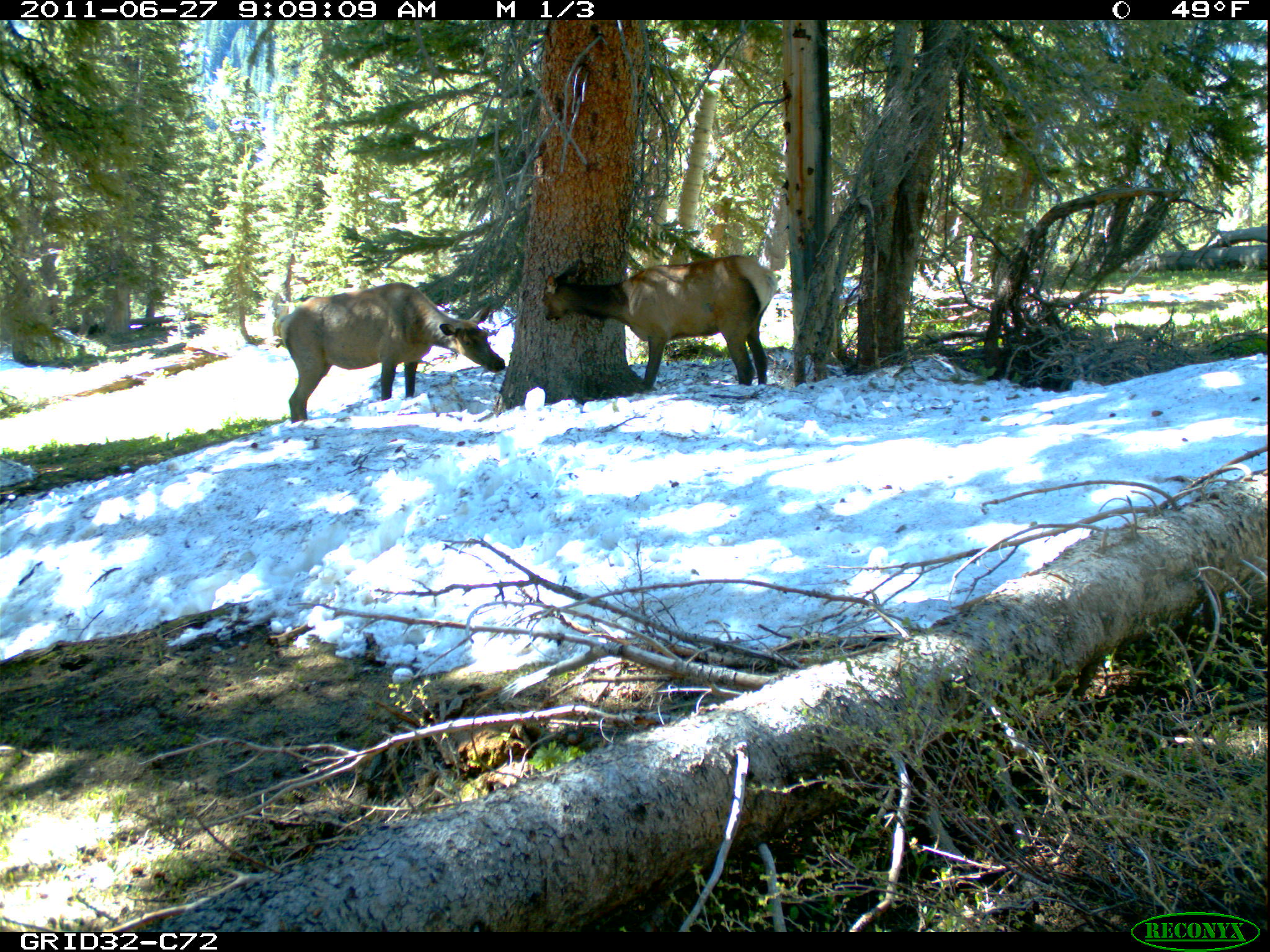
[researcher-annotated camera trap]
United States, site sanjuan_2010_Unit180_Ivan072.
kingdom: Animalia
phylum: Chordata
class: Mammalia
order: Artiodactyla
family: Cervidae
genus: Cervus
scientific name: Cervus elaphus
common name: red deer